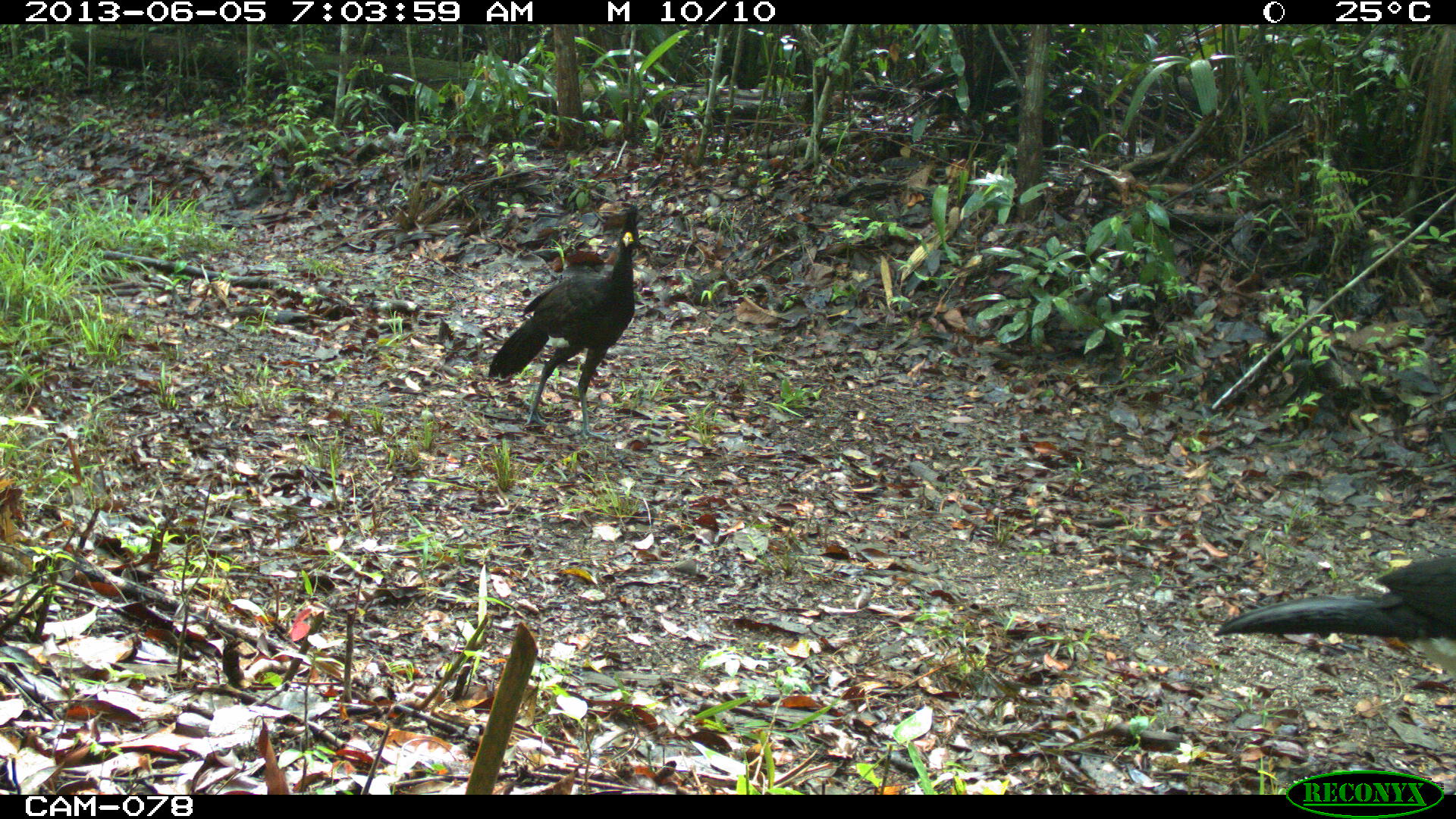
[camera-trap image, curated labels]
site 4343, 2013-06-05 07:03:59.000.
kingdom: Animalia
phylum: Chordata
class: Aves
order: Galliformes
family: Cracidae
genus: Crax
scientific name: Crax rubra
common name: great curassow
Crax rubra (great curassow), count 3, sex male.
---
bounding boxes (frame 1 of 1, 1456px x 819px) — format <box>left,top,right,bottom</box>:
crax rubra: <box>487,204,640,441</box>; <box>1213,552,1456,674</box>